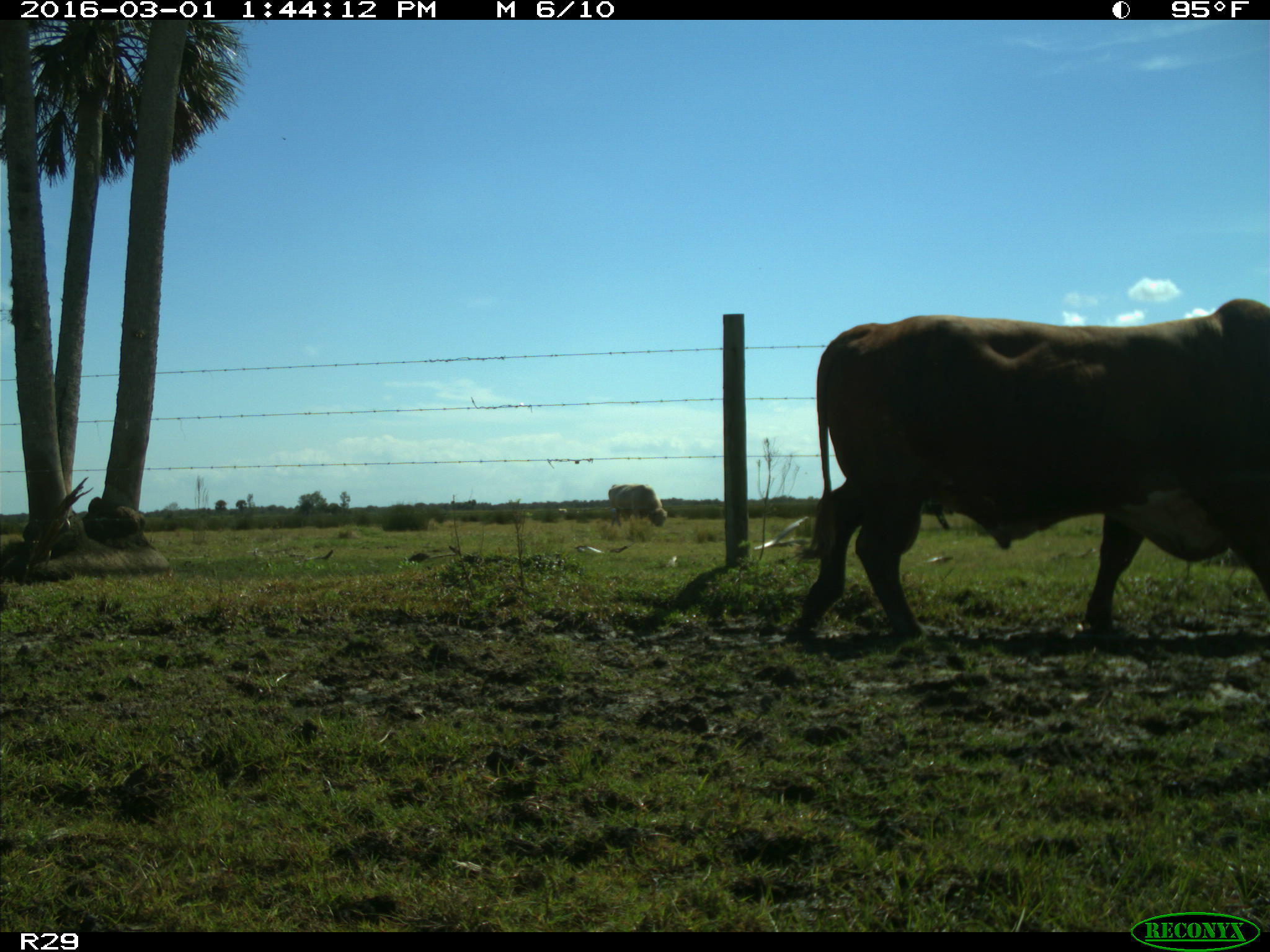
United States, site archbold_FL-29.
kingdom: Animalia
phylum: Chordata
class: Mammalia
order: Artiodactyla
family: Bovidae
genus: Bos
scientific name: Bos taurus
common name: domestic cow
Bos taurus (domestic cow).